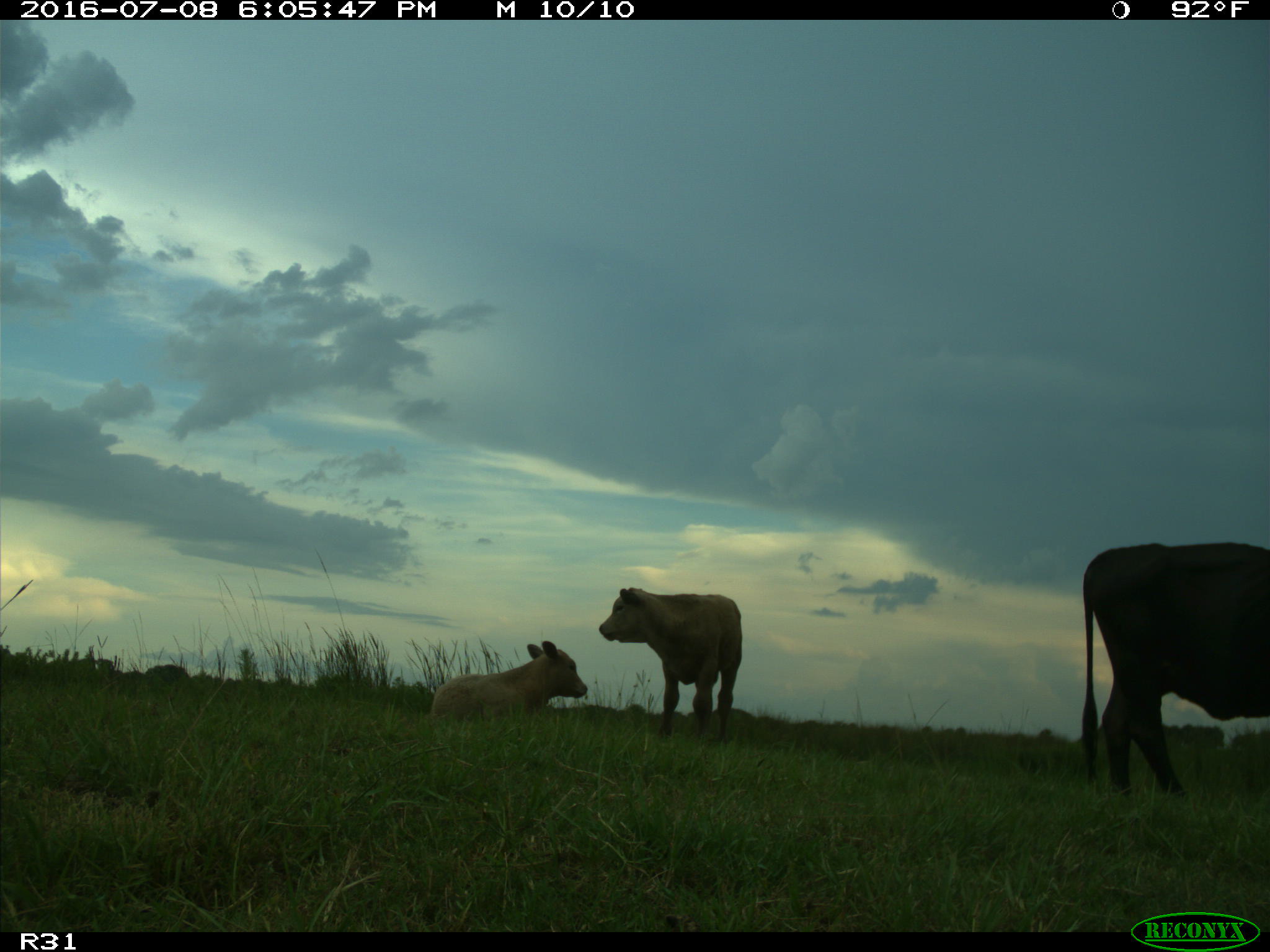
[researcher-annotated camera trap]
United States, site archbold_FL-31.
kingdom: Animalia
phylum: Chordata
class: Mammalia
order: Artiodactyla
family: Bovidae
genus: Bos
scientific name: Bos taurus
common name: domestic cow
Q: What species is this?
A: Bos taurus (domestic cow).